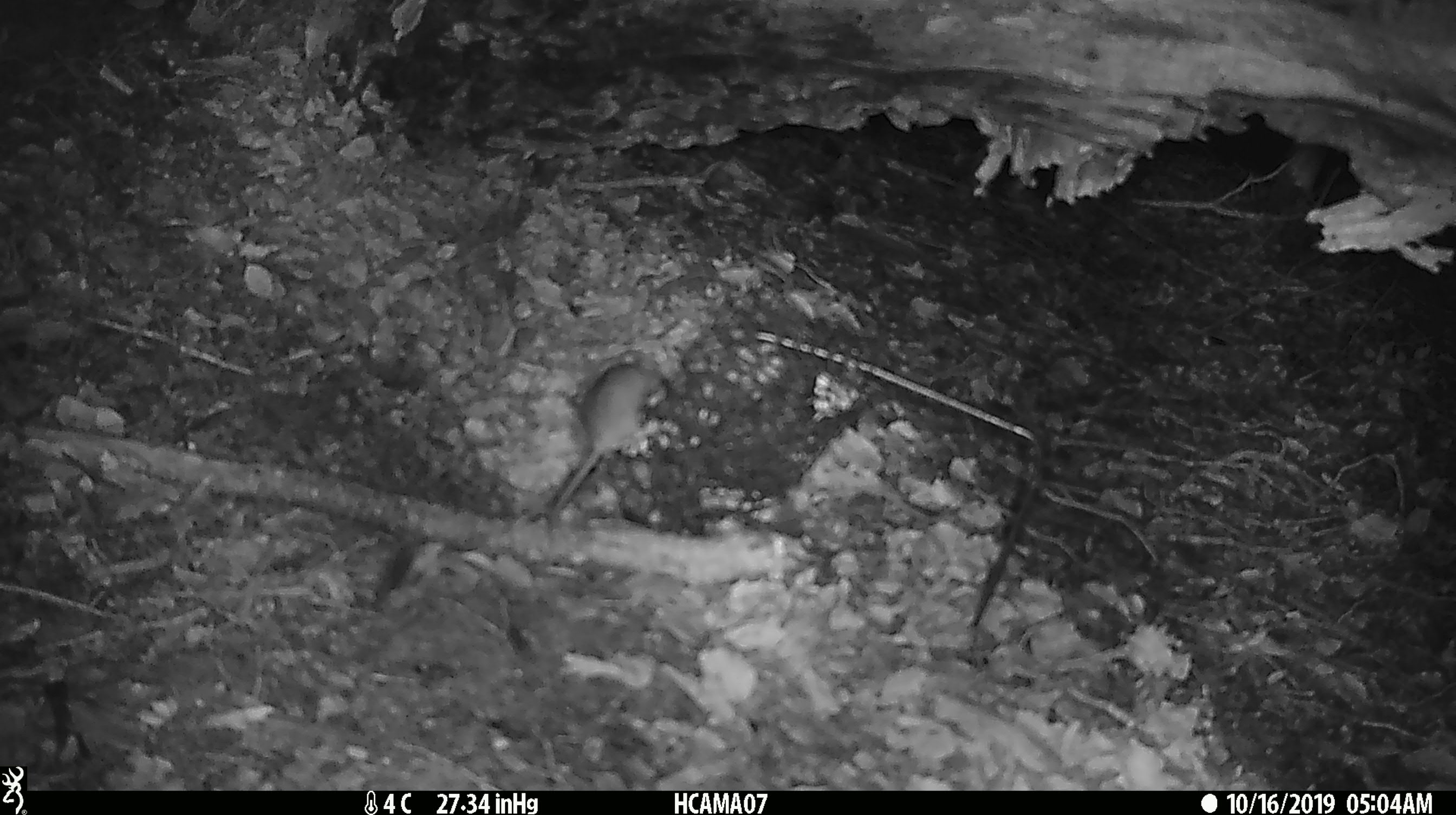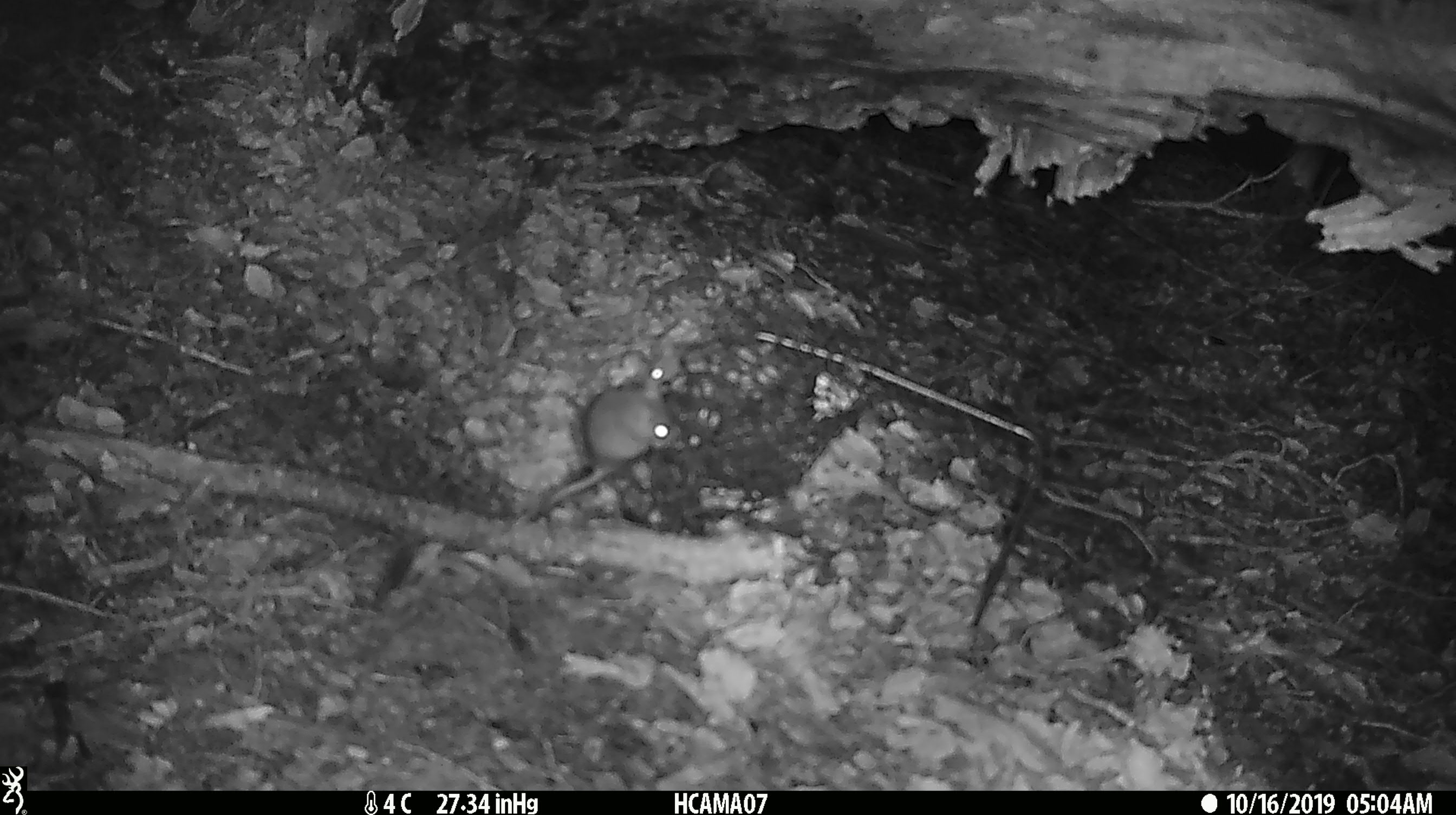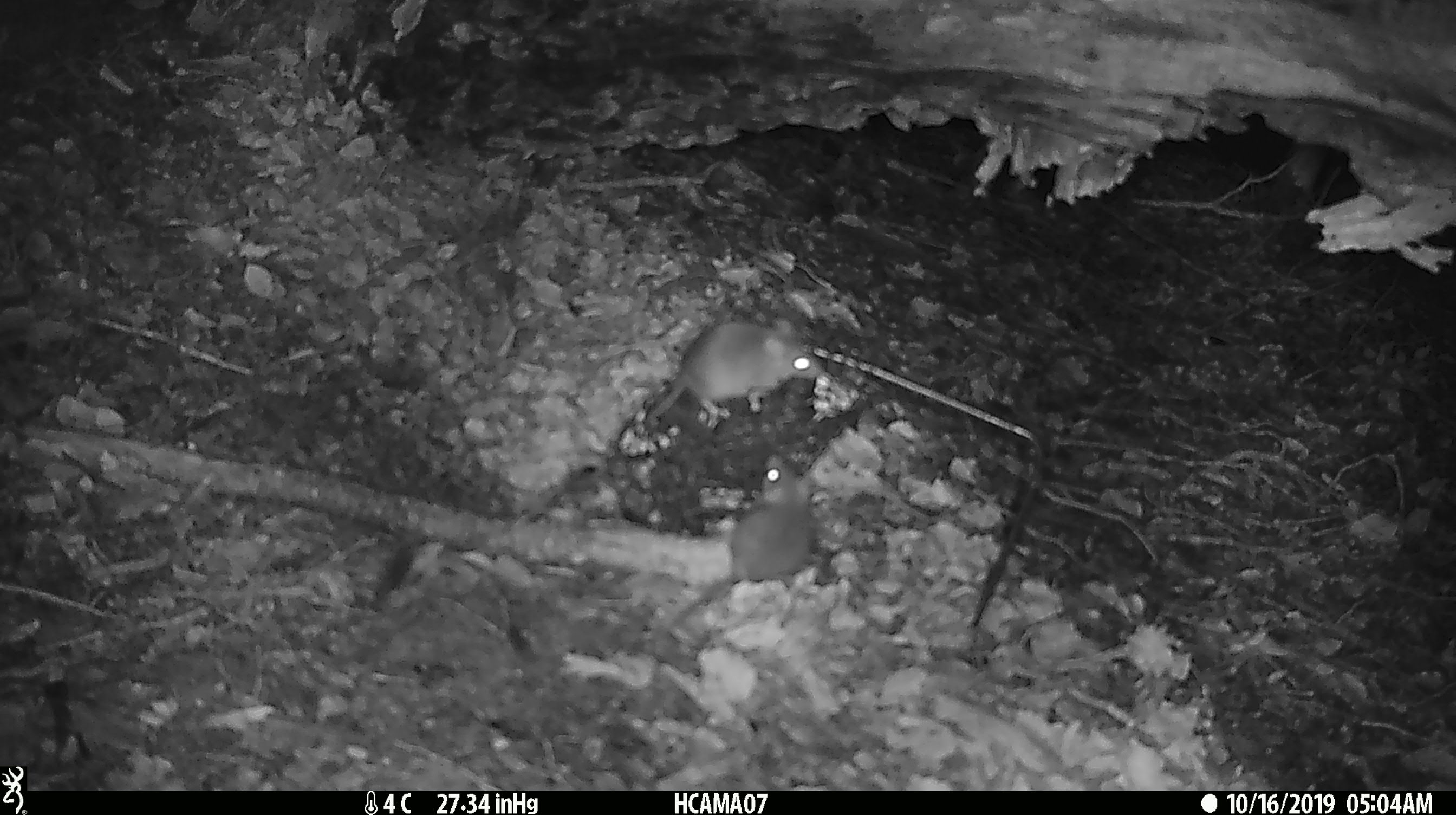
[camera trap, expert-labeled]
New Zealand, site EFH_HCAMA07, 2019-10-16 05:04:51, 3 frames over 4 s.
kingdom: Animalia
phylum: Chordata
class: Mammalia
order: Rodentia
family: Muridae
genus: Mus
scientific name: Mus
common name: mouse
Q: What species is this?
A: Mouse (Mus).